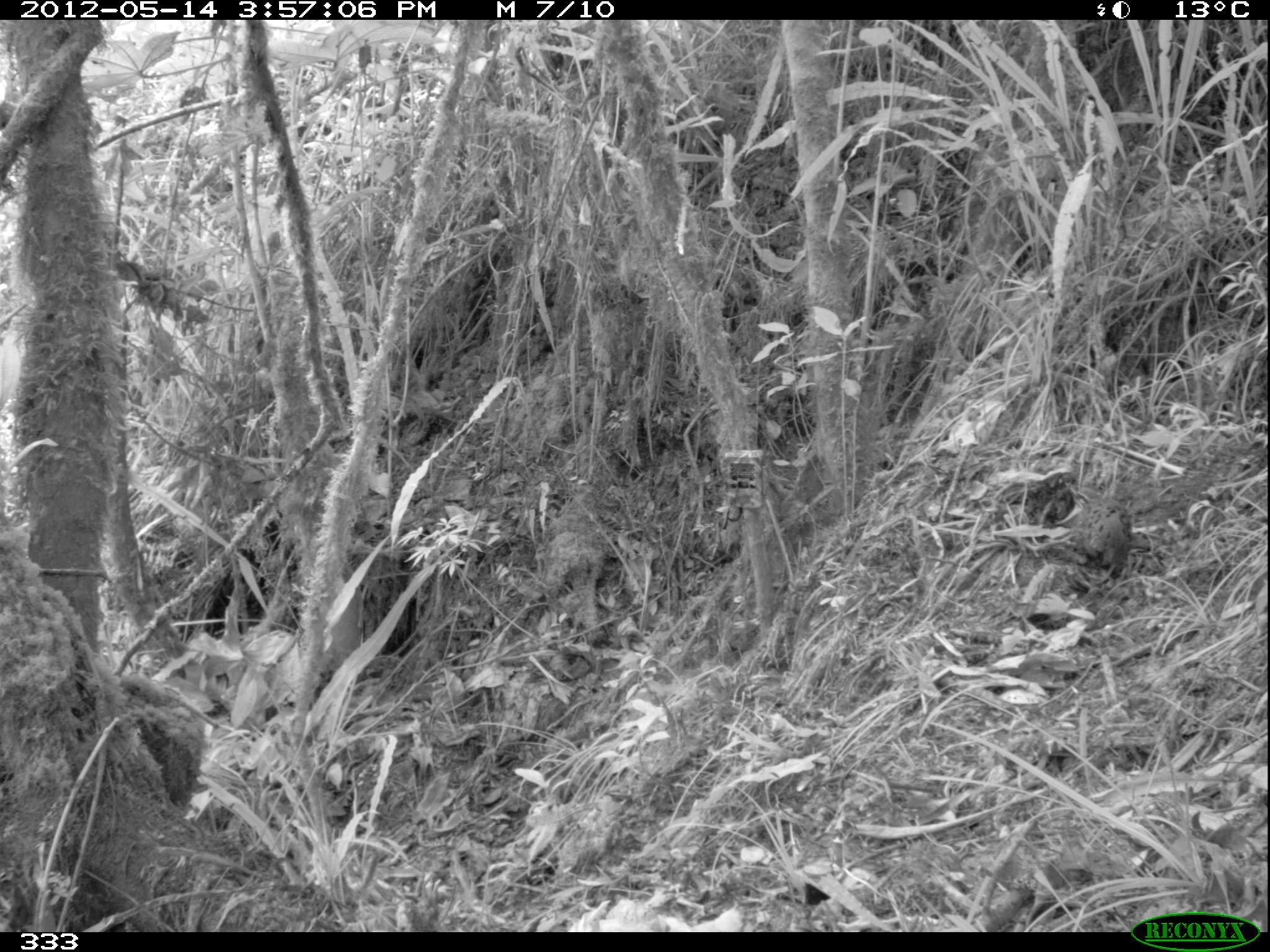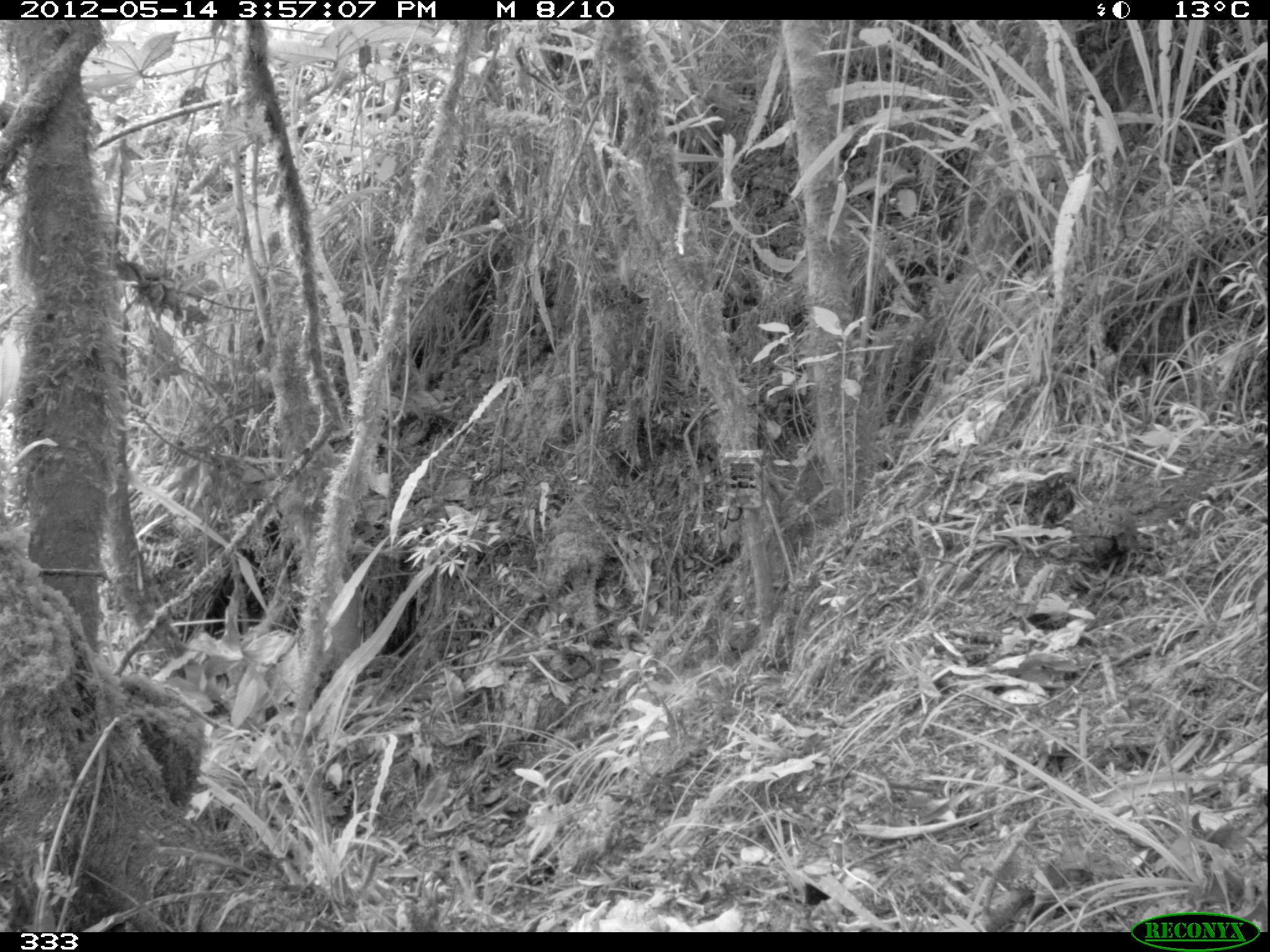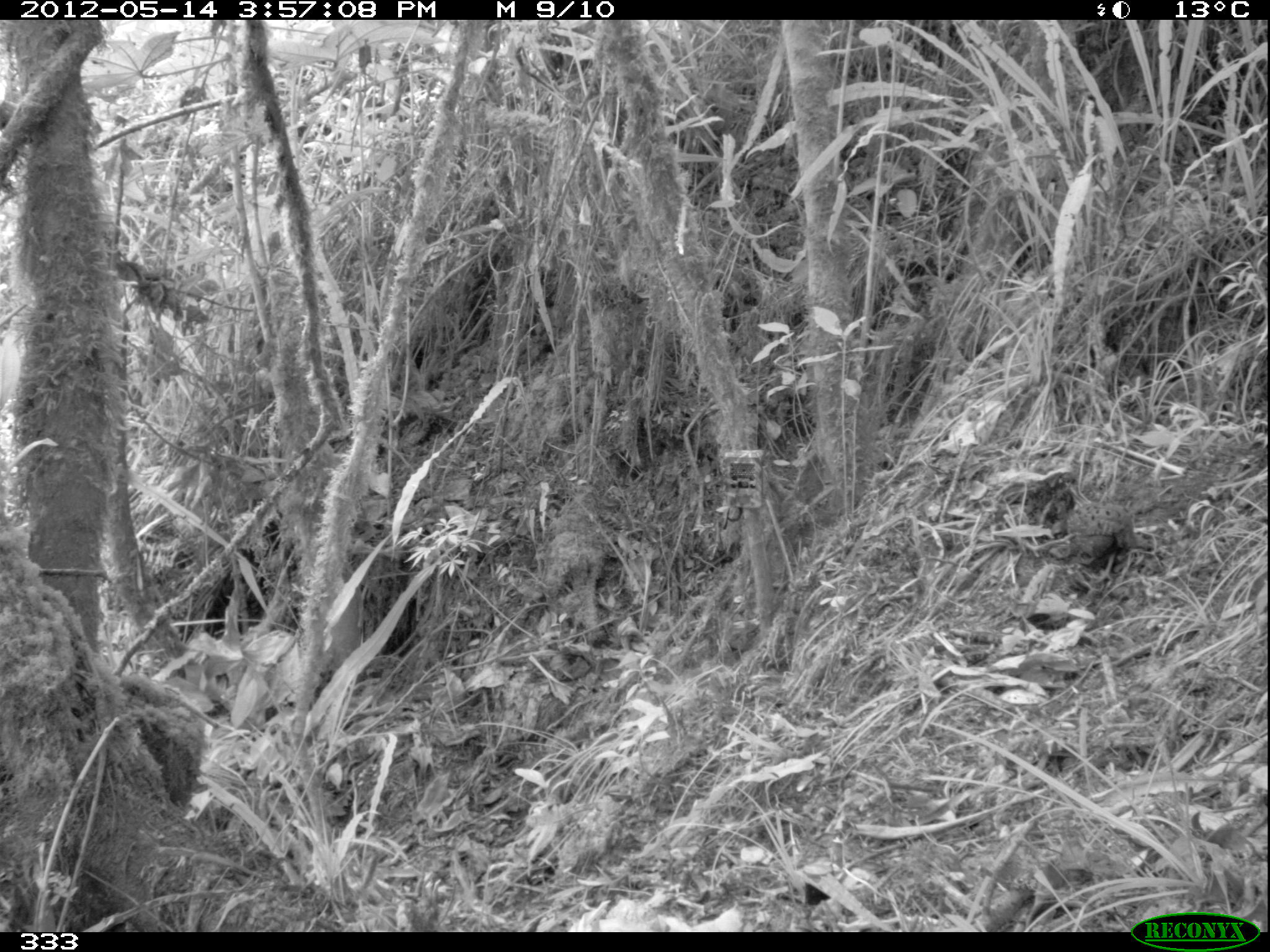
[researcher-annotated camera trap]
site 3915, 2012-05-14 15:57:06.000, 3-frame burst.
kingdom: Animalia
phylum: Chordata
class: Aves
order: Galliformes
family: Odontophoridae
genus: Odontophorus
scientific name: Odontophorus balliviani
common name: stripe-faced wood-quail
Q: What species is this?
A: Odontophorus balliviani (stripe-faced wood-quail).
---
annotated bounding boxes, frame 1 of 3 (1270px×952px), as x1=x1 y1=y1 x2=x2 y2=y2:
odontophorus balliviani: x1=1079 y1=498 x2=1132 y2=584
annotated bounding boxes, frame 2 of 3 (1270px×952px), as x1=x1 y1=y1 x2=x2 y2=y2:
odontophorus balliviani: x1=1066 y1=505 x2=1140 y2=590